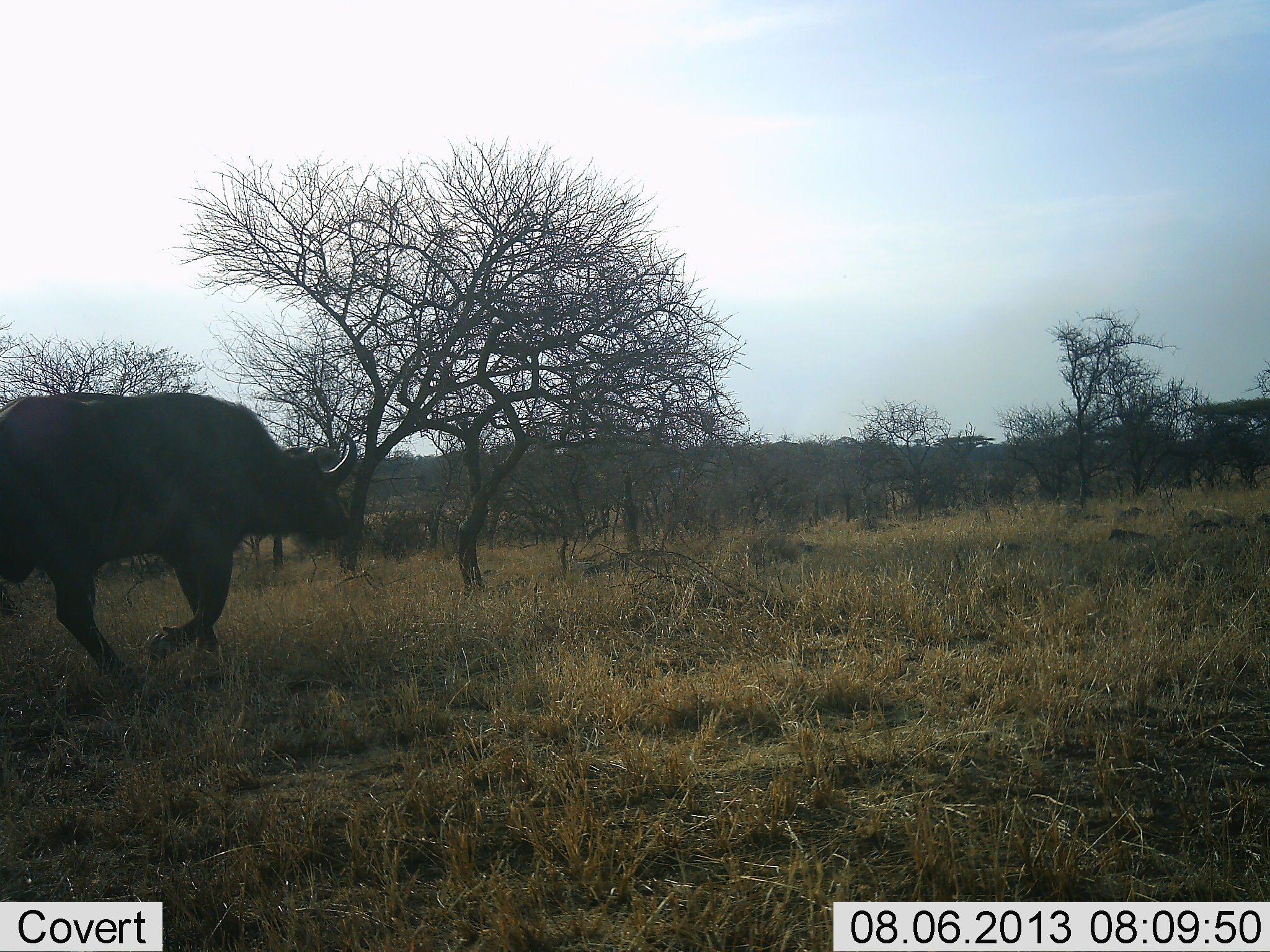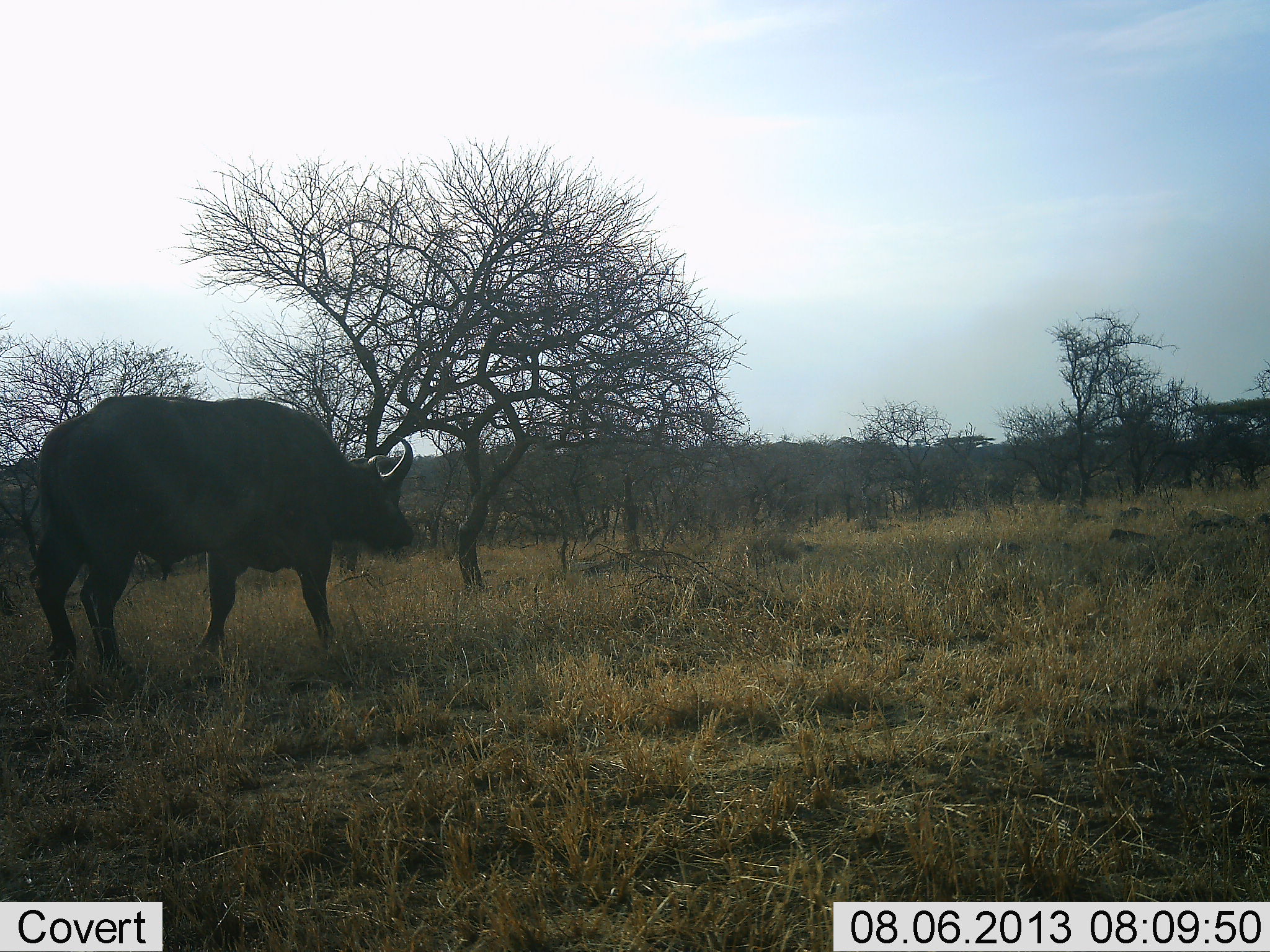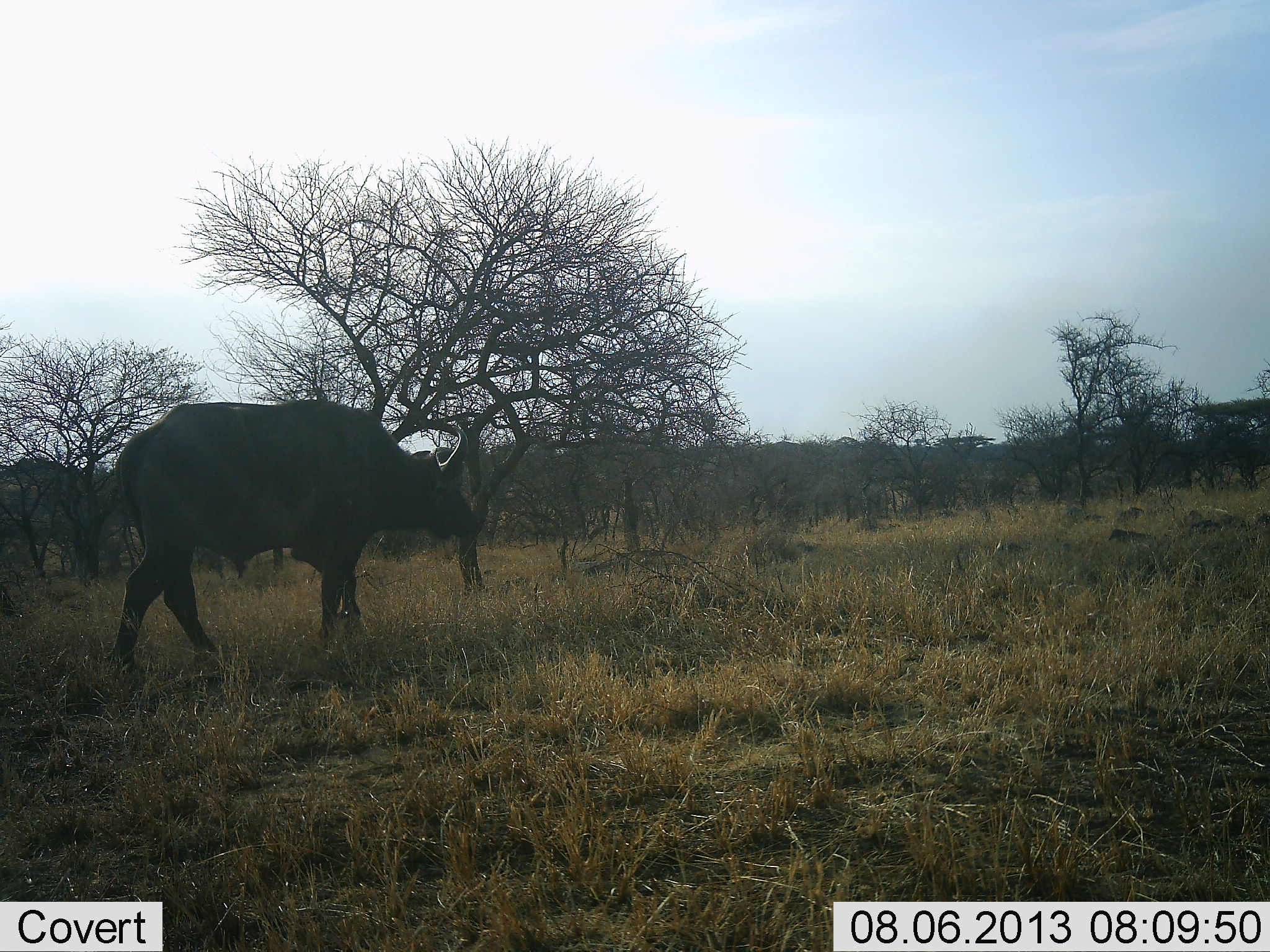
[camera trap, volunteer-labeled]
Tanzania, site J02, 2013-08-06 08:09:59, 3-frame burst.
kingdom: Animalia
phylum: Chordata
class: Mammalia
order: Artiodactyla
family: Bovidae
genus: Syncerus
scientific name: Syncerus caffer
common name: cape buffalo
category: buffalo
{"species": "buffalo (cape buffalo) (Syncerus caffer)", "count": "1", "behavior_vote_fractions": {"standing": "9%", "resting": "0%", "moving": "91%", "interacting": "0%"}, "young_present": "0%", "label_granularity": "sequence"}